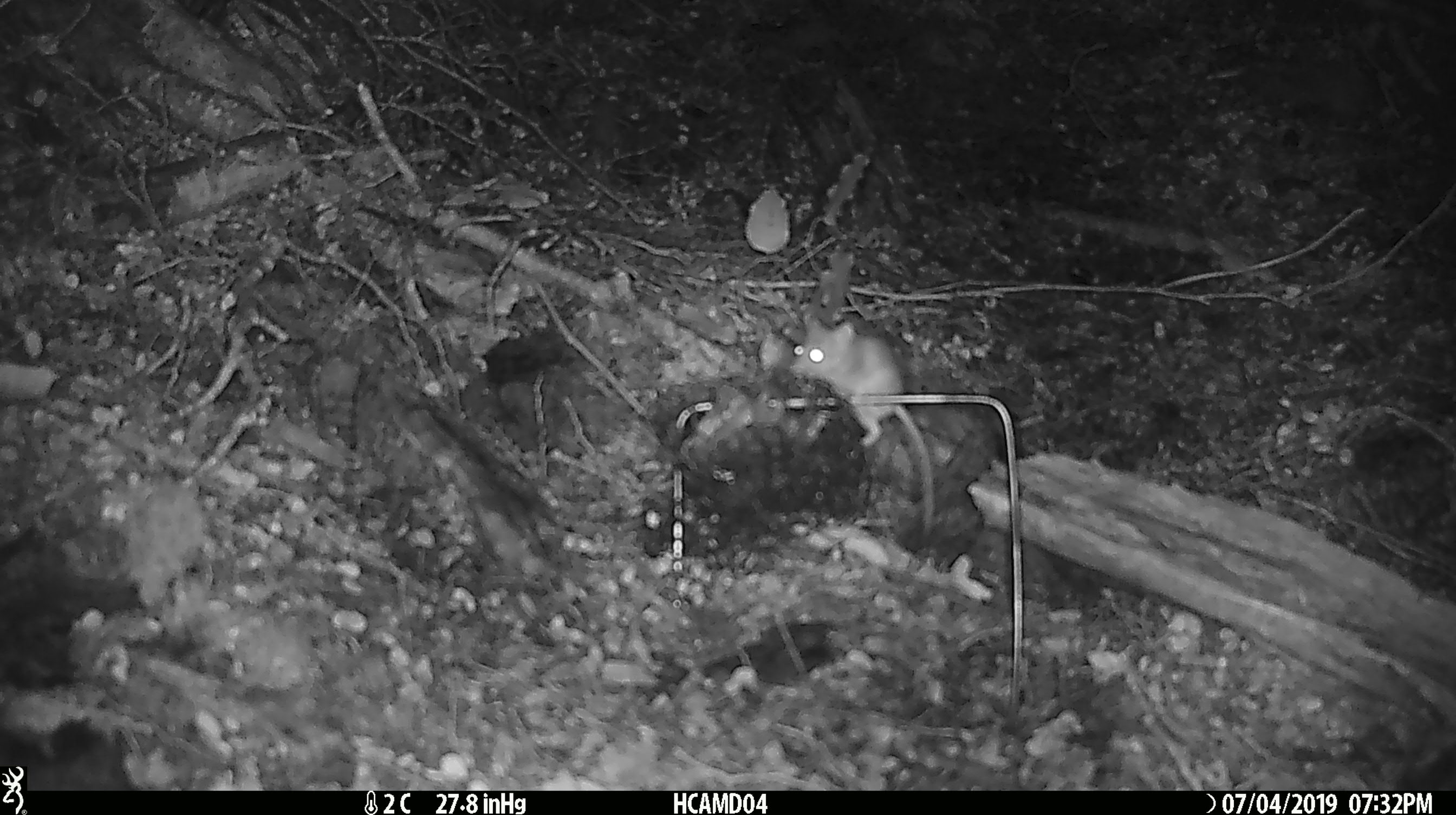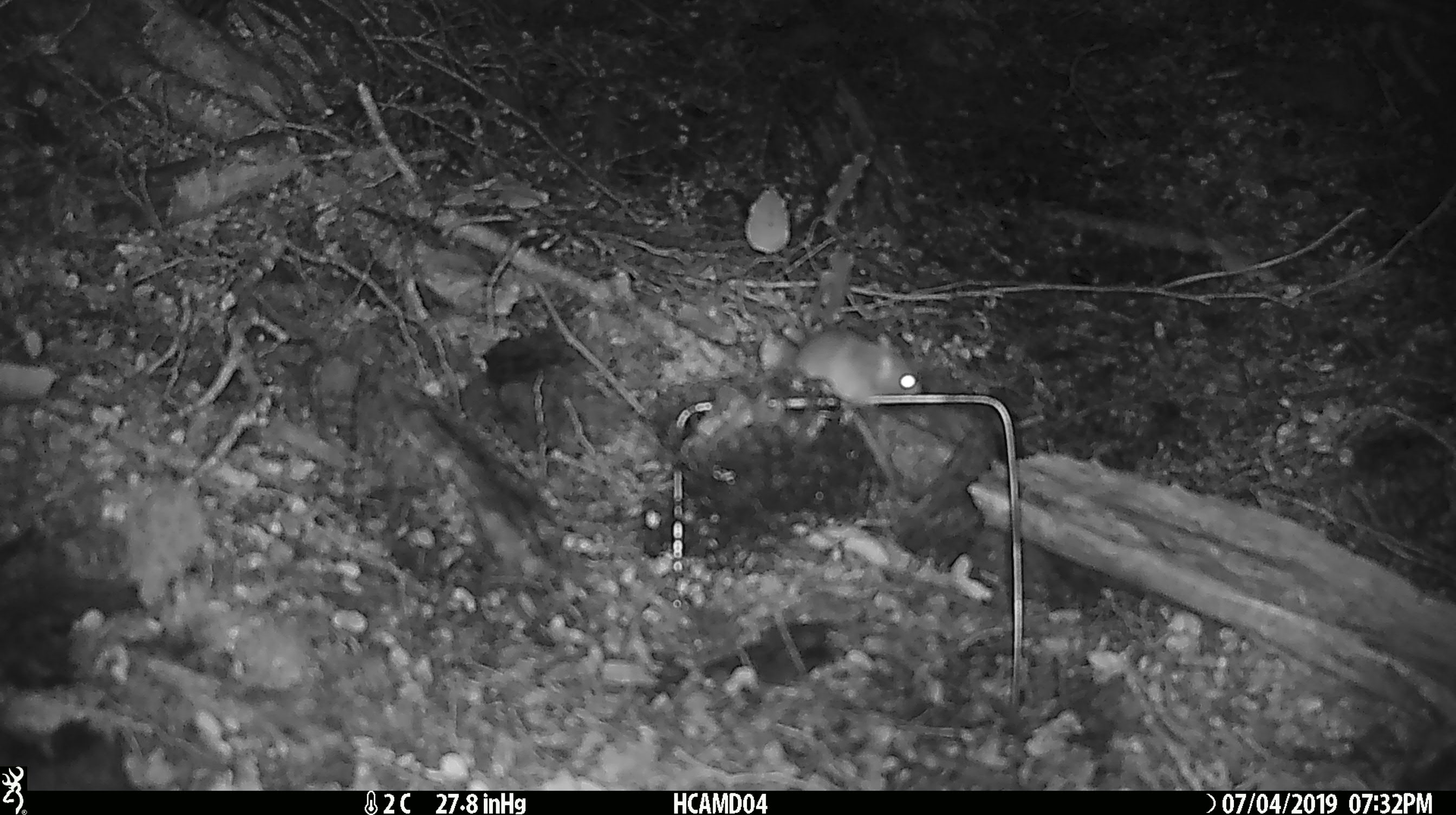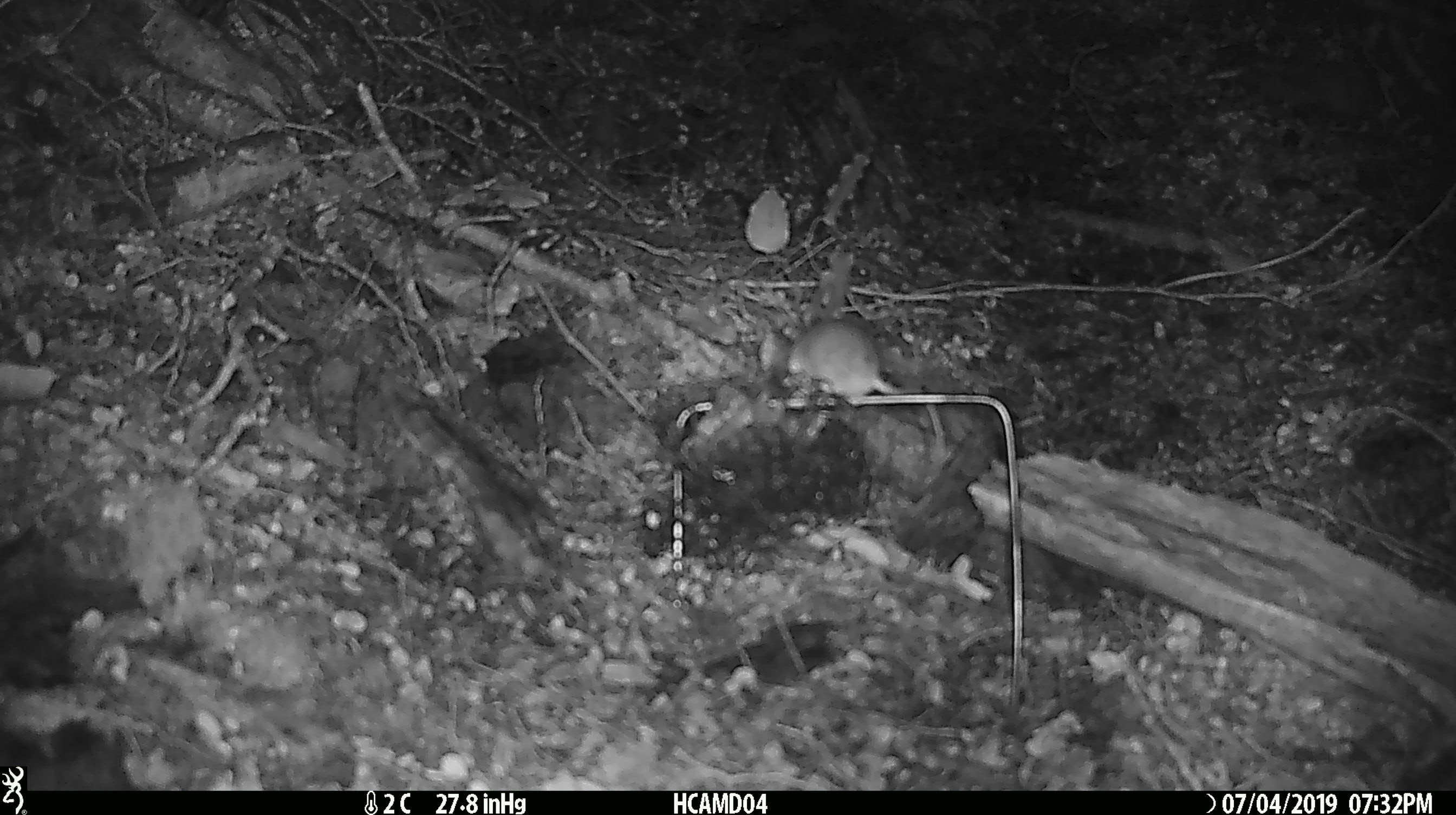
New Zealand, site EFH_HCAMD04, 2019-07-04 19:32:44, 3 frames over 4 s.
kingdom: Animalia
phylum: Chordata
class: Mammalia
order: Rodentia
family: Muridae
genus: Mus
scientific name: Mus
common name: mouse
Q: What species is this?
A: Mouse (Mus).